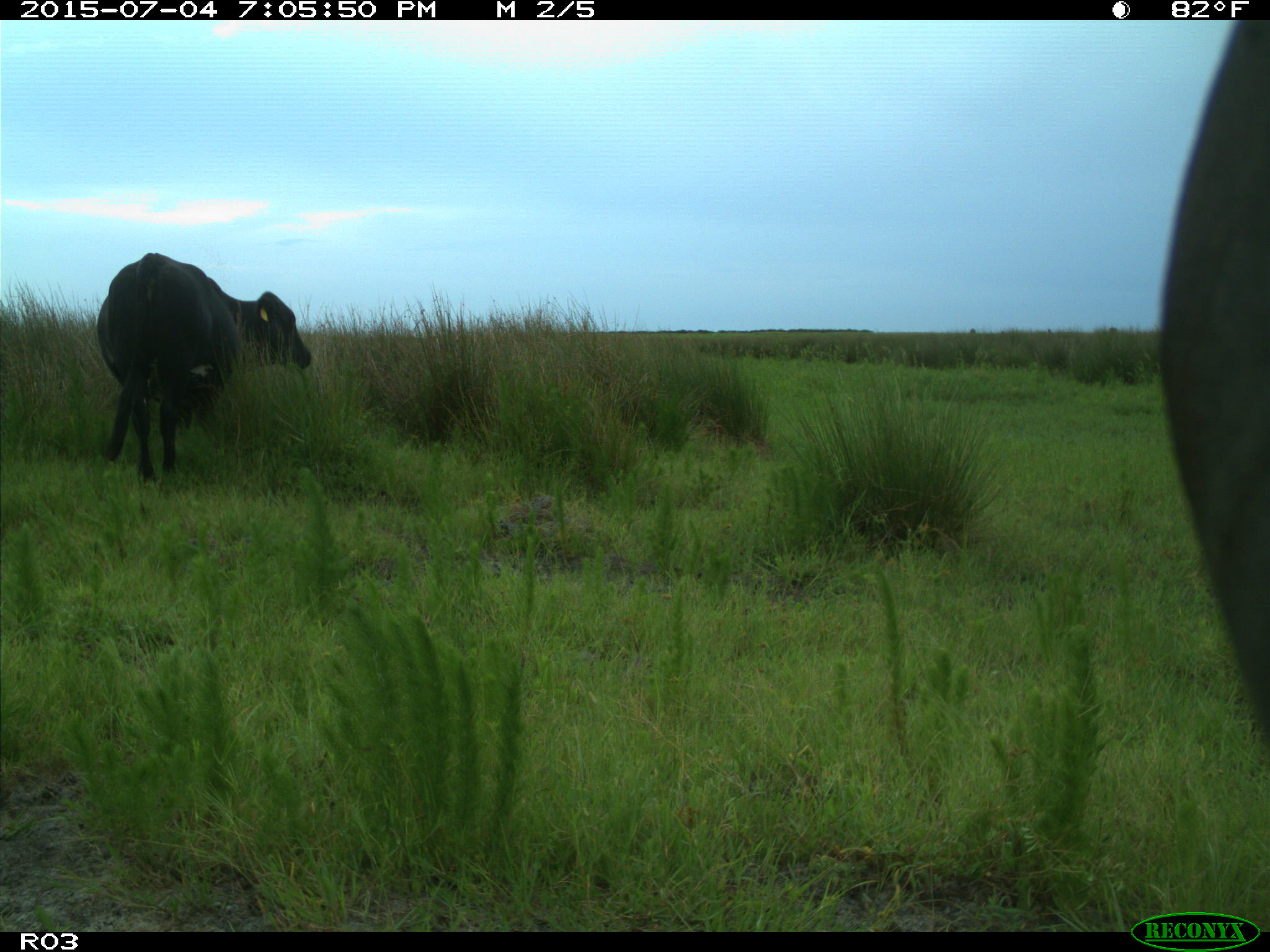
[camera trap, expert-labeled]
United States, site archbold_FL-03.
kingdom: Animalia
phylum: Chordata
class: Mammalia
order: Artiodactyla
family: Bovidae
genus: Bos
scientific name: Bos taurus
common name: domestic cow